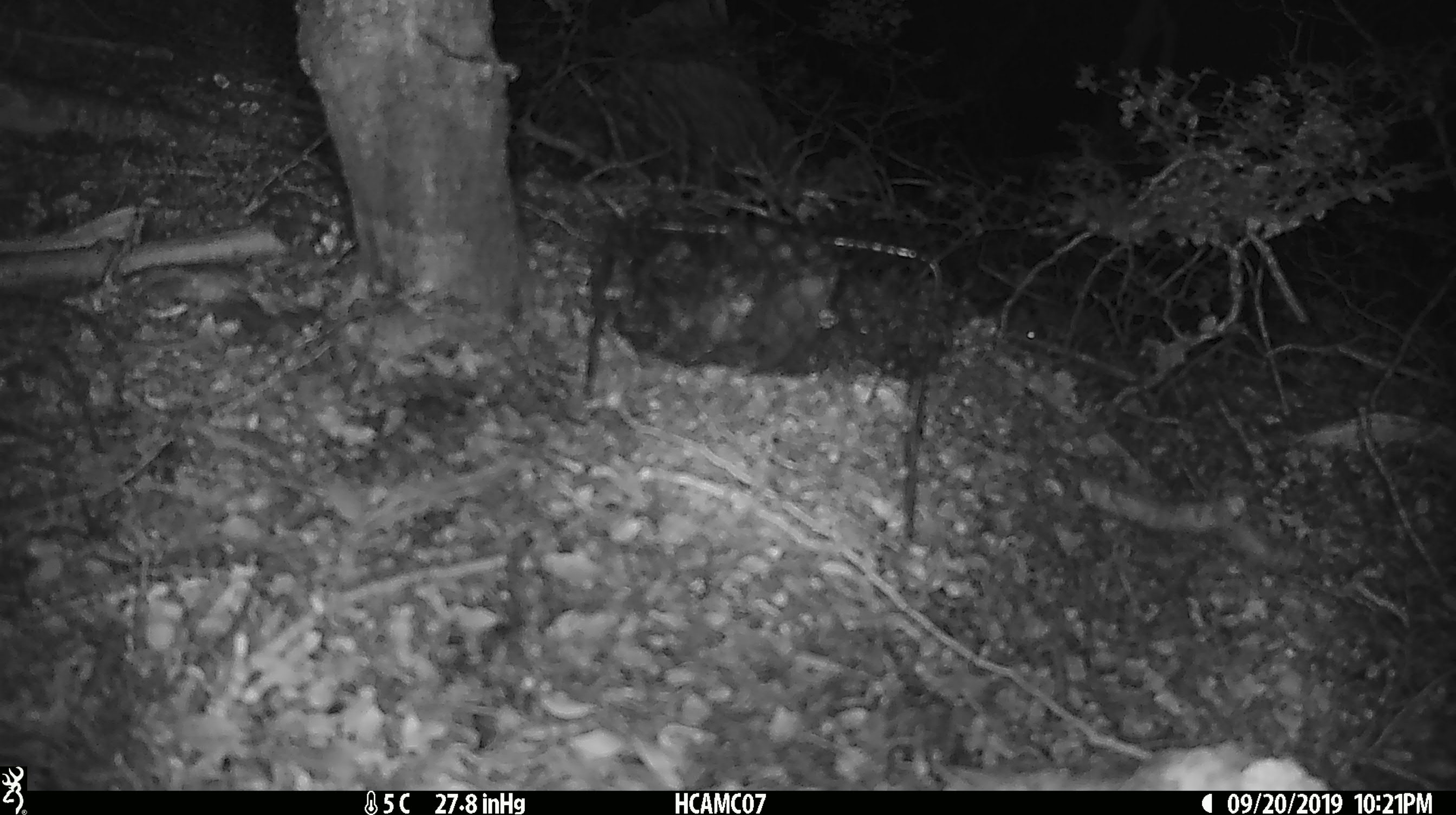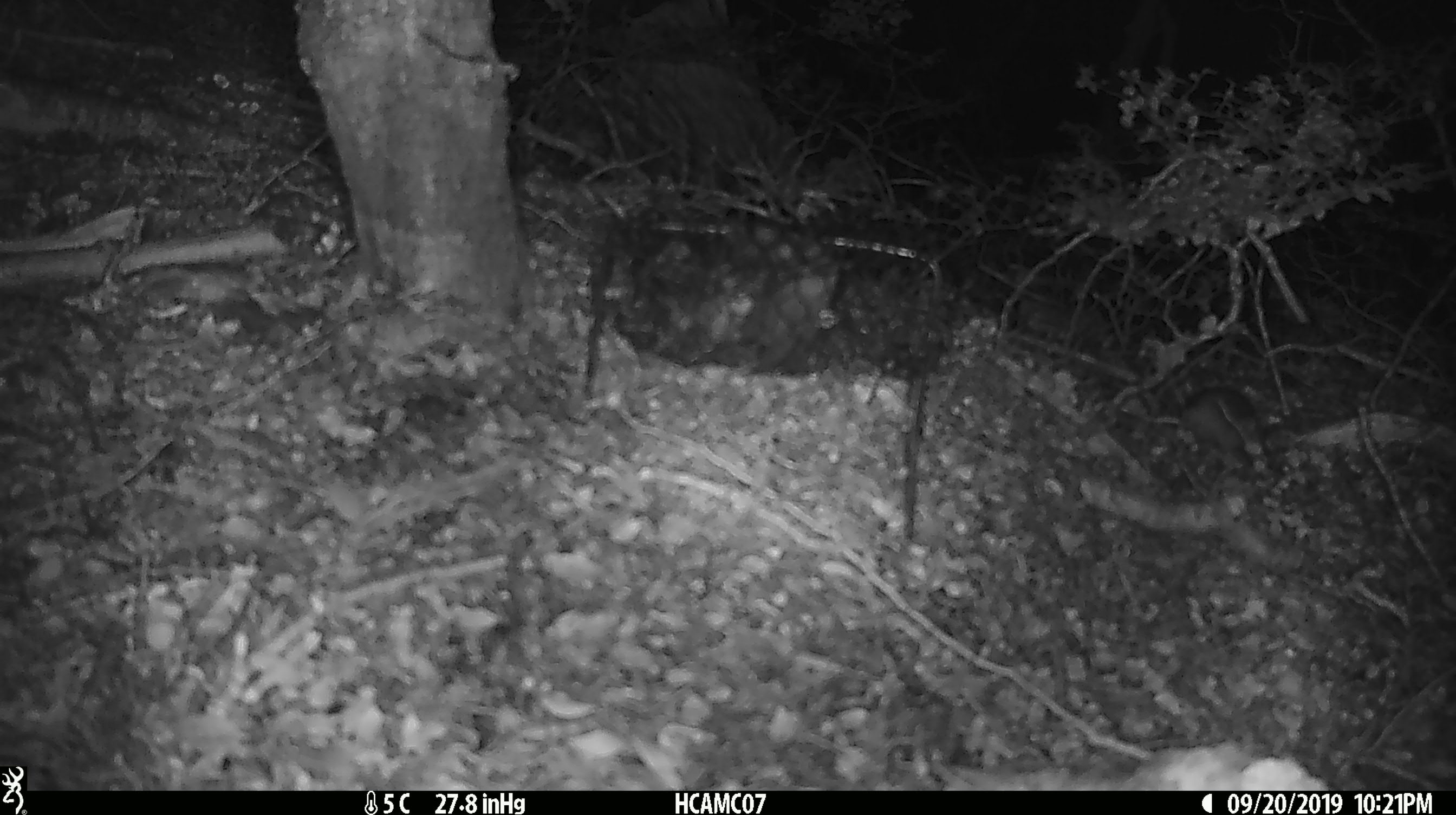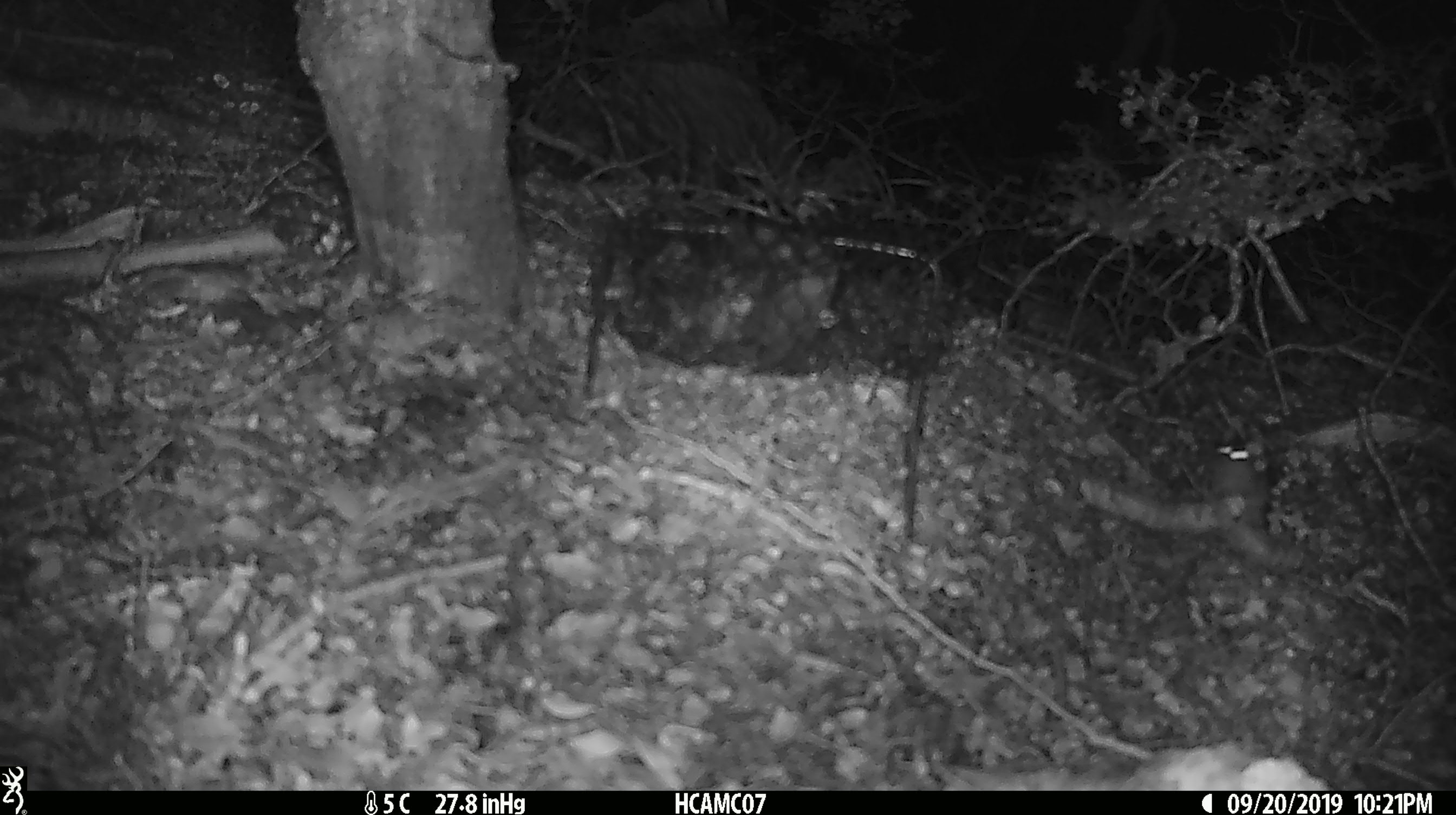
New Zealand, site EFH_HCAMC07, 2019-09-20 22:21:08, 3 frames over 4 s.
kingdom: Animalia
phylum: Chordata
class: Mammalia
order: Rodentia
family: Muridae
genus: Mus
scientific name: Mus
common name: mouse